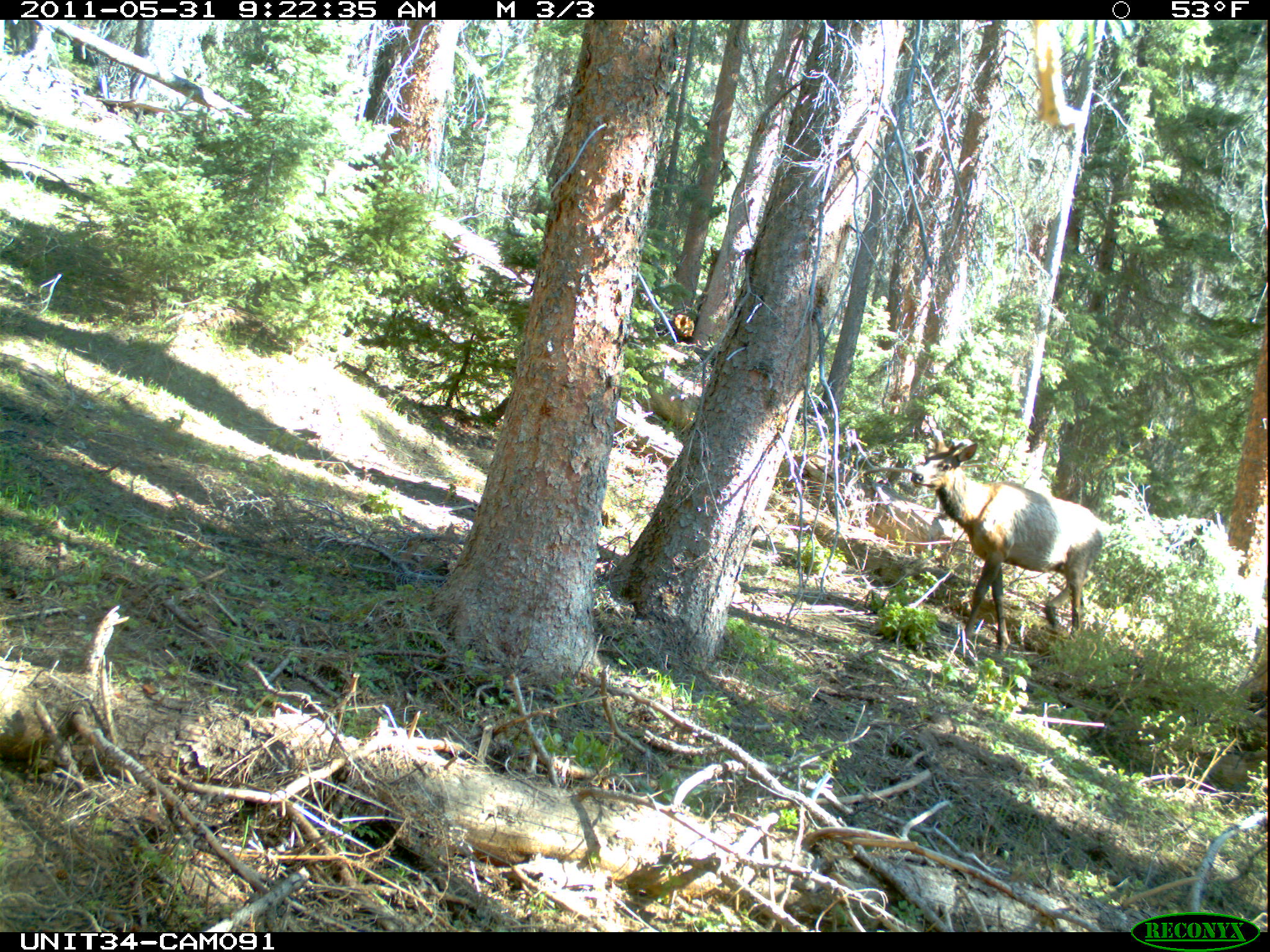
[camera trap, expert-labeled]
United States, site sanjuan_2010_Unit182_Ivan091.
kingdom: Animalia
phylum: Chordata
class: Mammalia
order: Artiodactyla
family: Cervidae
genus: Cervus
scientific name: Cervus elaphus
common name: red deer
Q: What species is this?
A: Cervus elaphus (red deer).